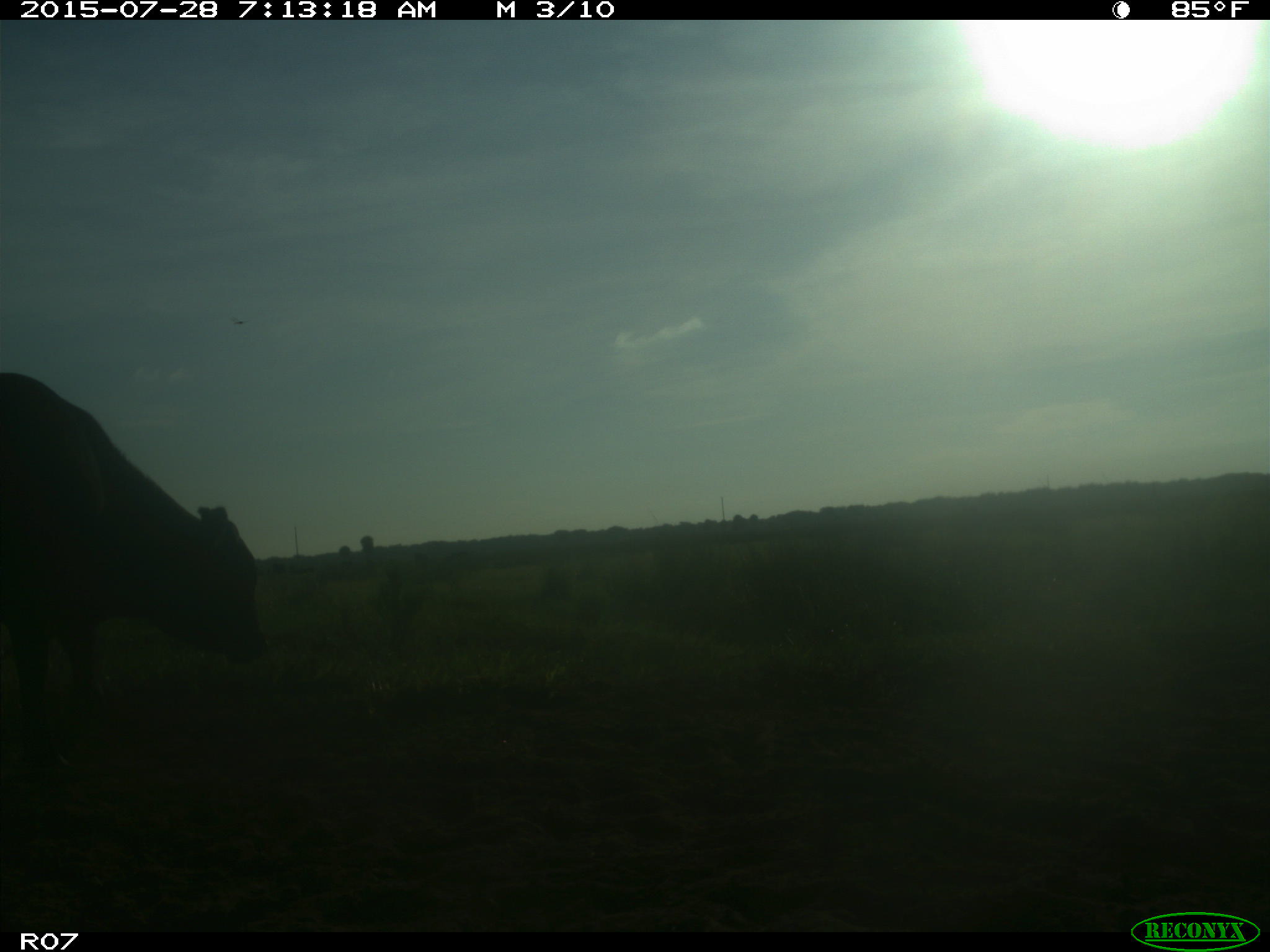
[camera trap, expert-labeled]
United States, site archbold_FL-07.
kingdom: Animalia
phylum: Chordata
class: Mammalia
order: Artiodactyla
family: Bovidae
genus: Bos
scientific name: Bos taurus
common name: domestic cow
Bos taurus (domestic cow).